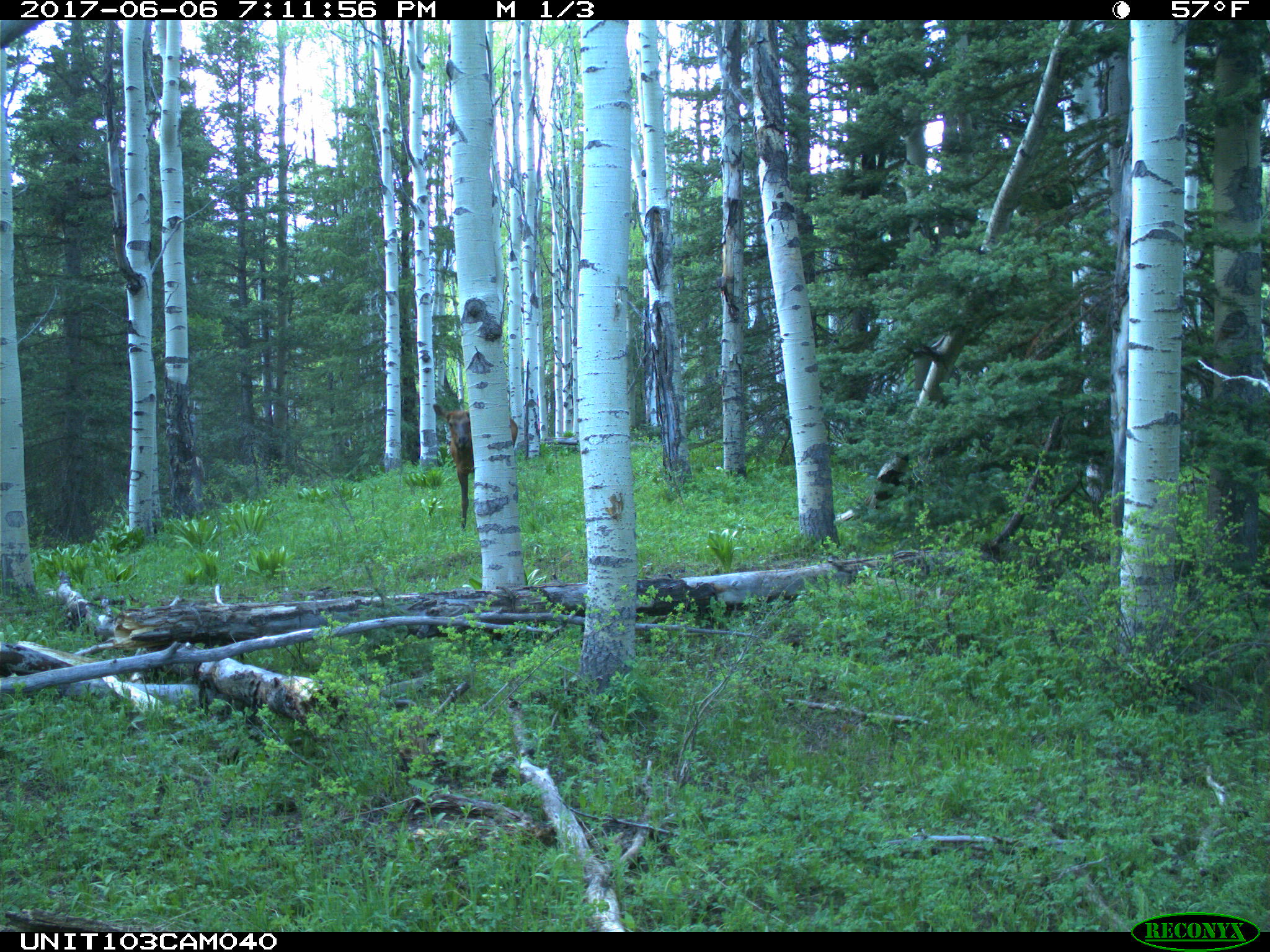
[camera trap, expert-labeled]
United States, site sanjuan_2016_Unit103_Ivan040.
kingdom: Animalia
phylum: Chordata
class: Mammalia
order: Artiodactyla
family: Cervidae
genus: Cervus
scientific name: Cervus elaphus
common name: red deer